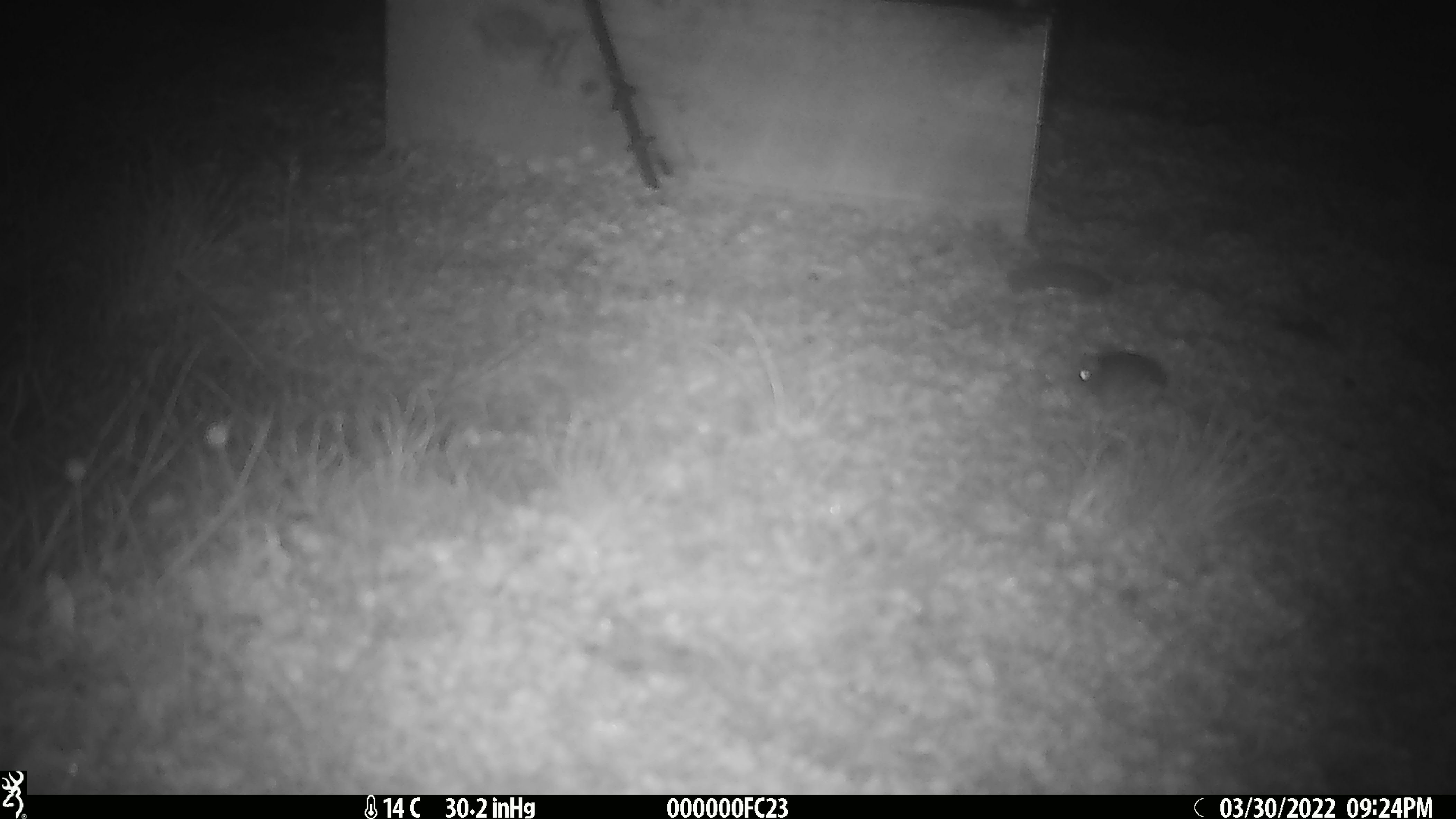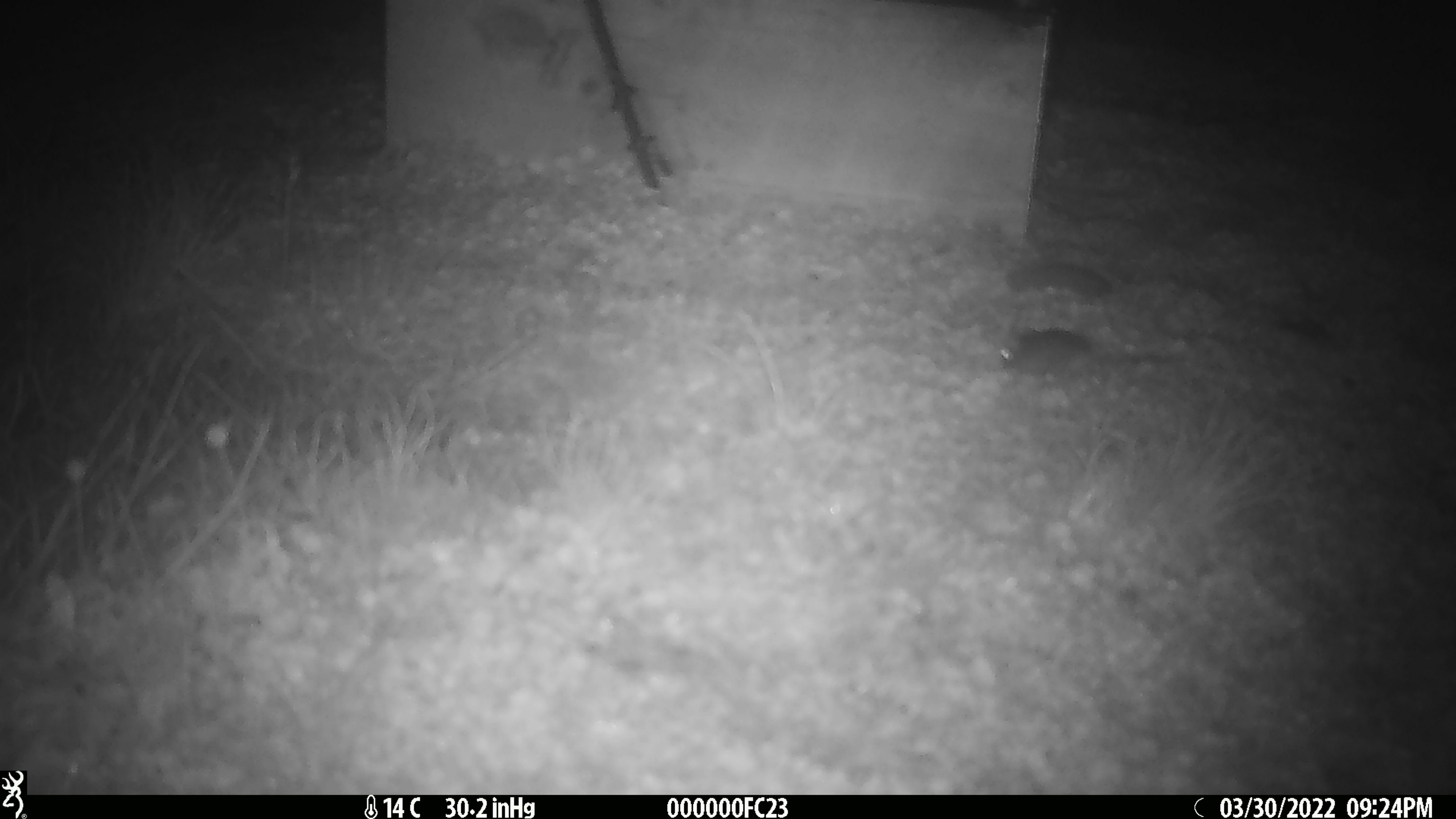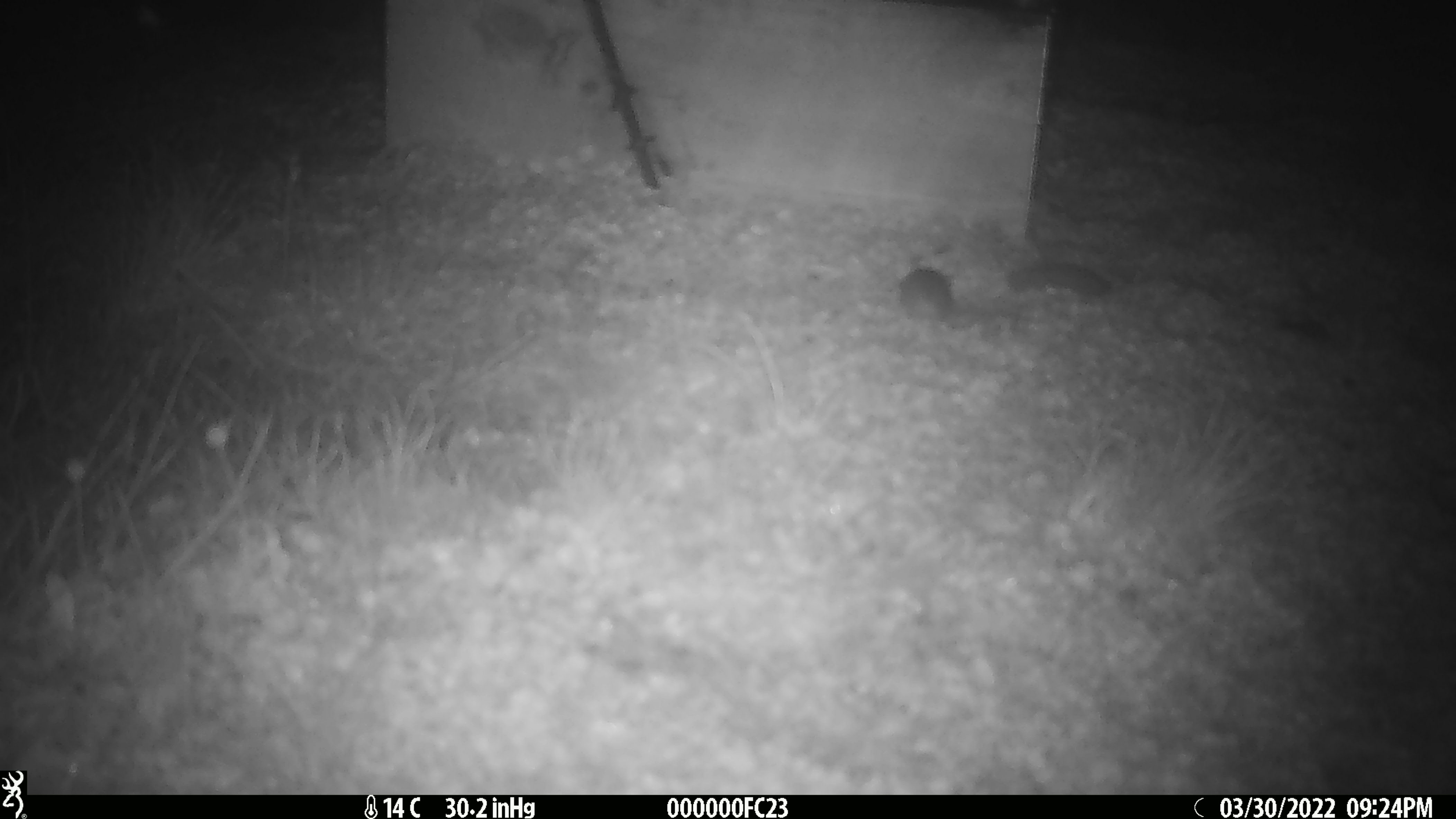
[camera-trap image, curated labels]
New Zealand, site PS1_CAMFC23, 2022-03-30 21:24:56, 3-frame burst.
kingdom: Animalia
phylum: Chordata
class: Mammalia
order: Rodentia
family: Muridae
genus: Mus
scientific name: Mus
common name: mouse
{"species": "mouse (Mus)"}